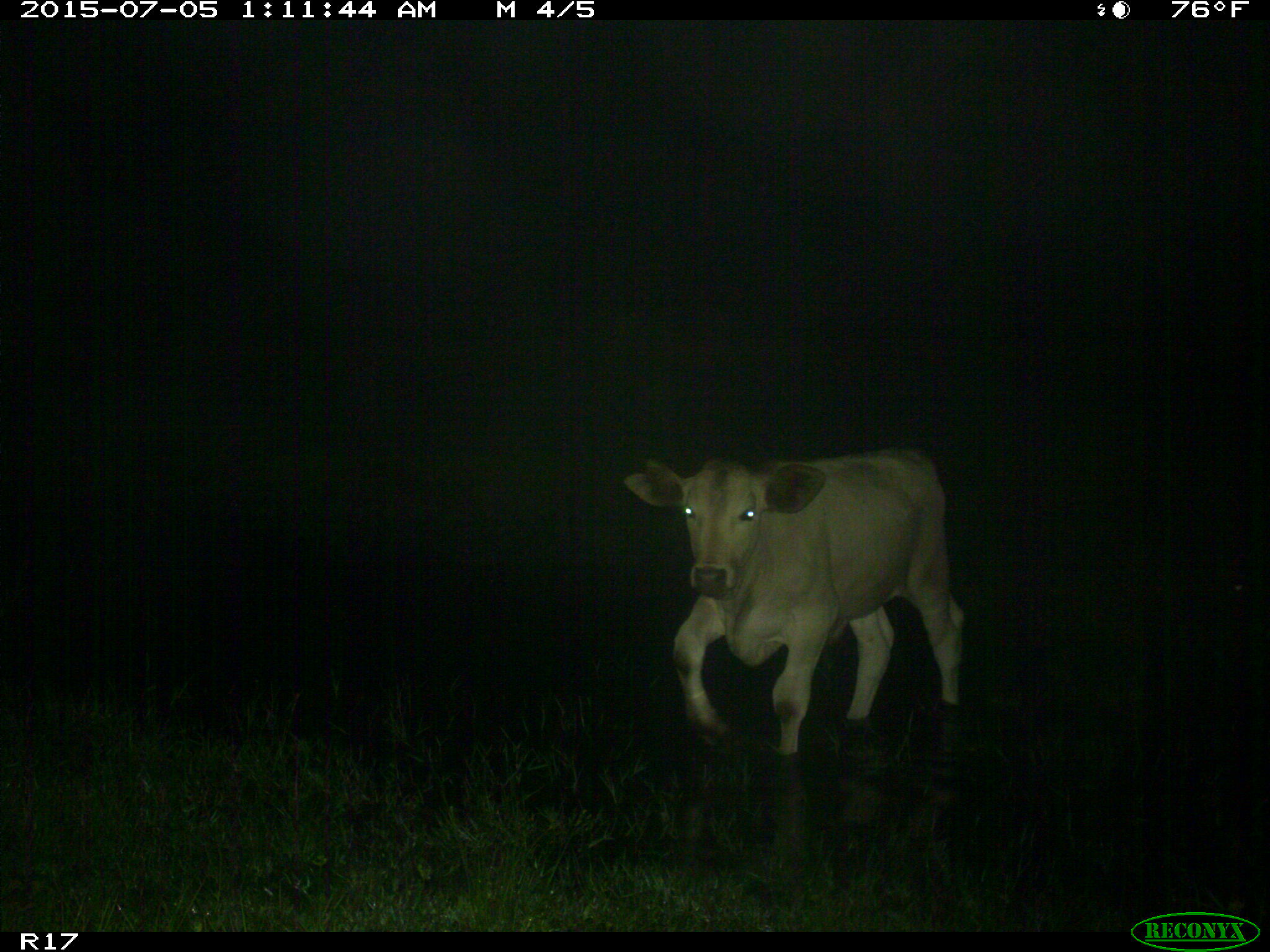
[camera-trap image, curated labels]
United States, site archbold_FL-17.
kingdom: Animalia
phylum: Chordata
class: Mammalia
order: Artiodactyla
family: Bovidae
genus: Bos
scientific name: Bos taurus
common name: domestic cow